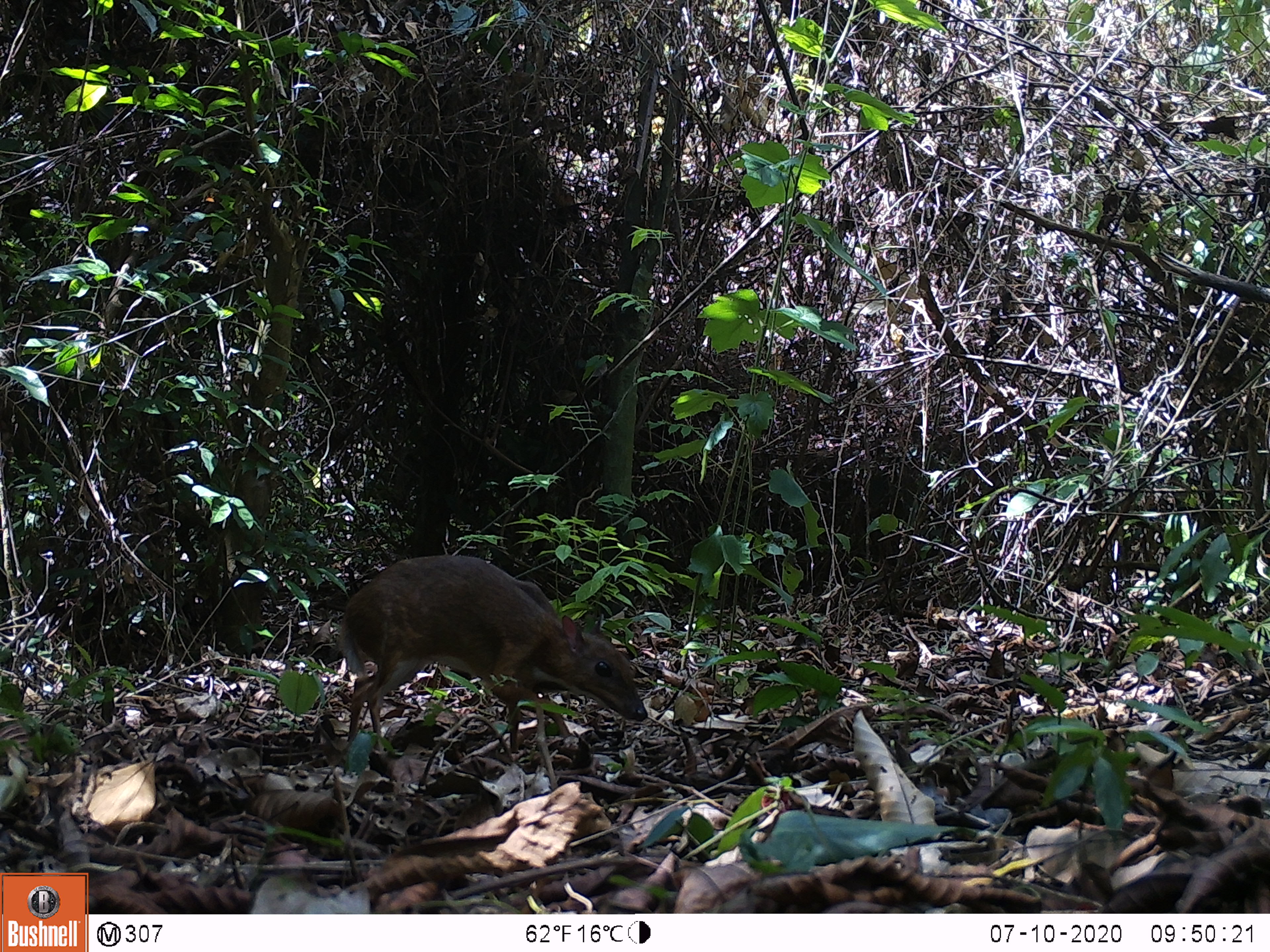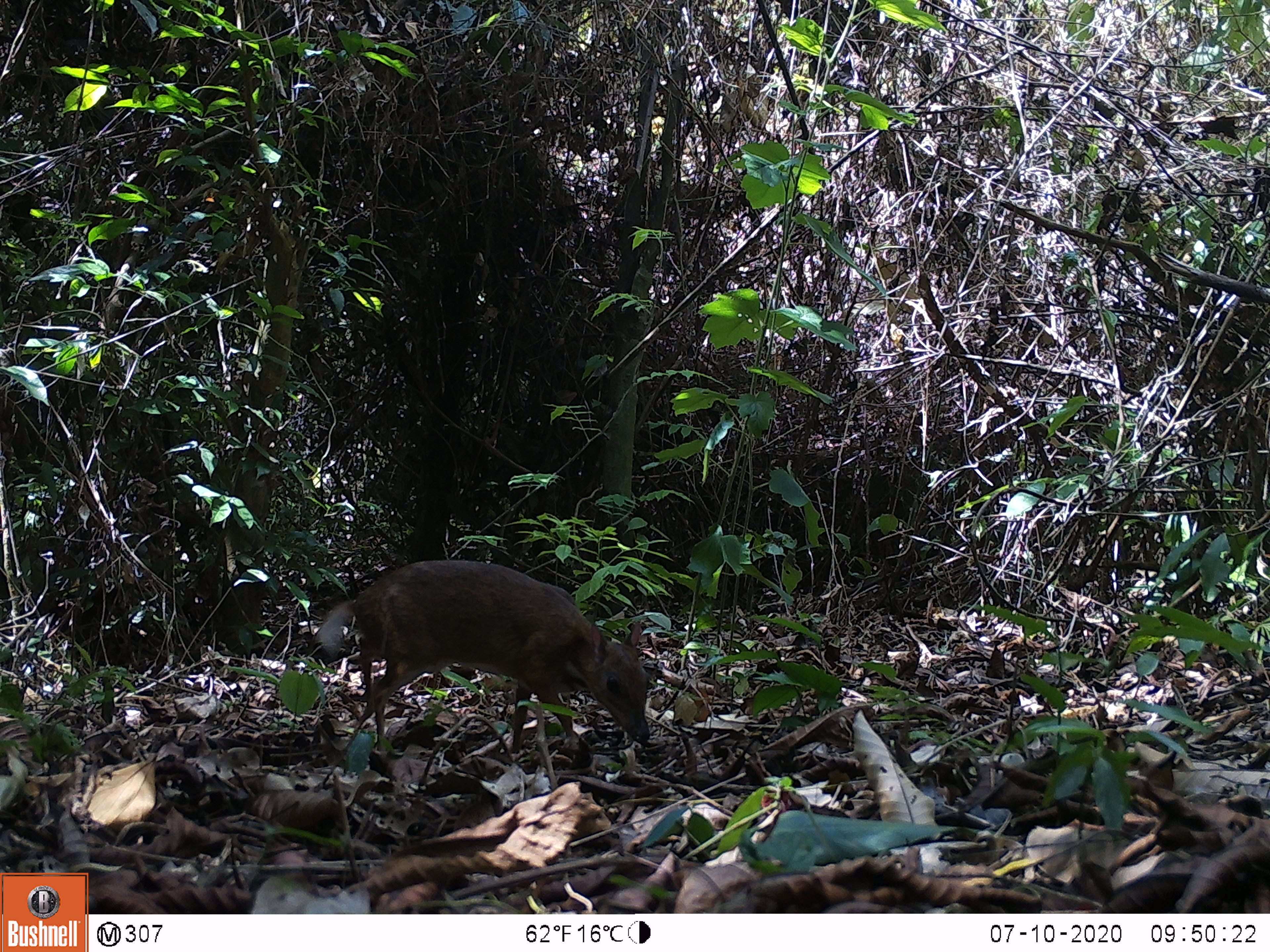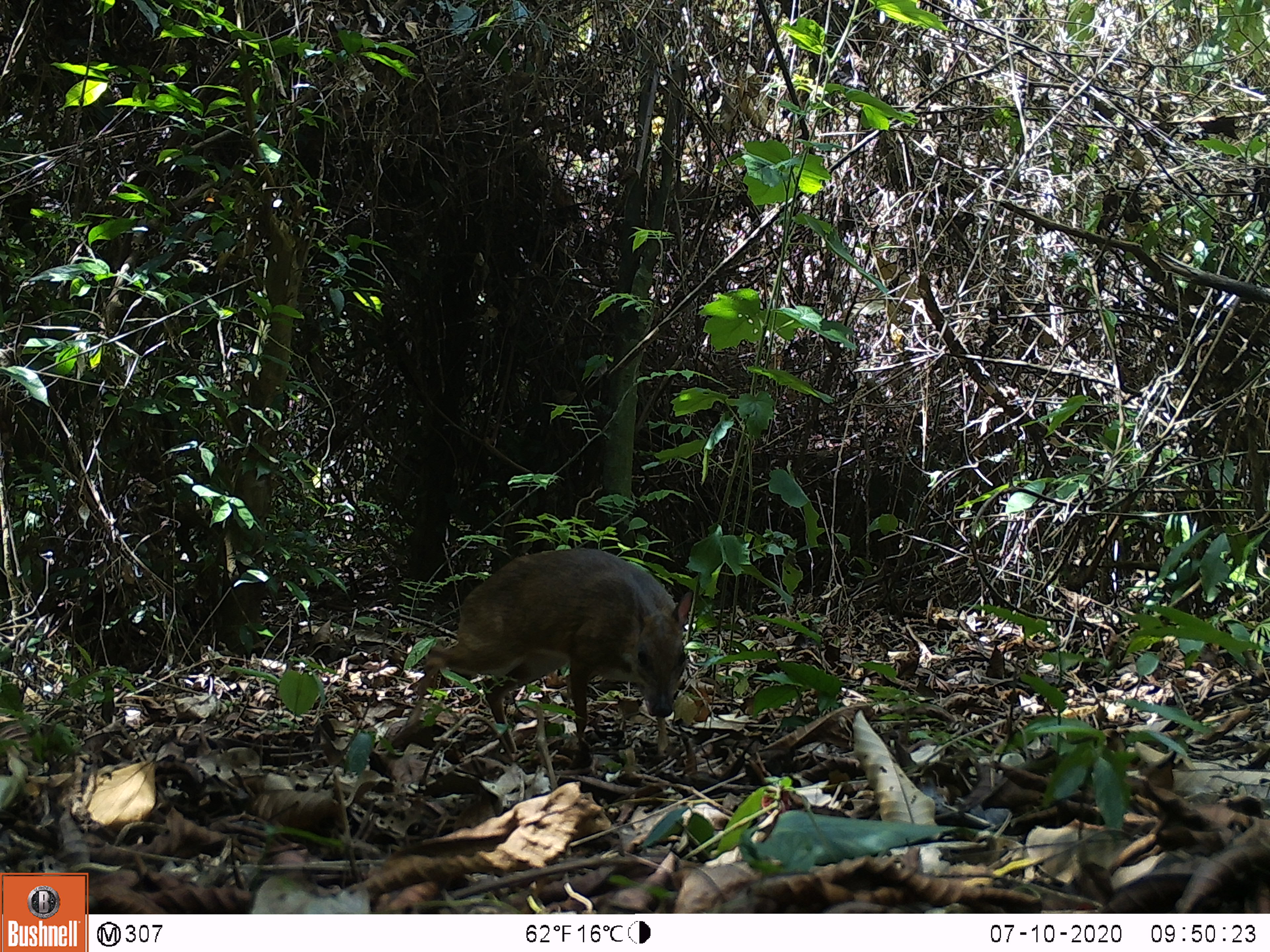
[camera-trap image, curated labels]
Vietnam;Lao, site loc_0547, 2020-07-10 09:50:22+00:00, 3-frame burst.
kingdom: Animalia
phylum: Chordata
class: Mammalia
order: Artiodactyla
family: Tragulidae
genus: Moschiola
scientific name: Moschiola meminna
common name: chevrotain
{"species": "chevrotain (Moschiola meminna)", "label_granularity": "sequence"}